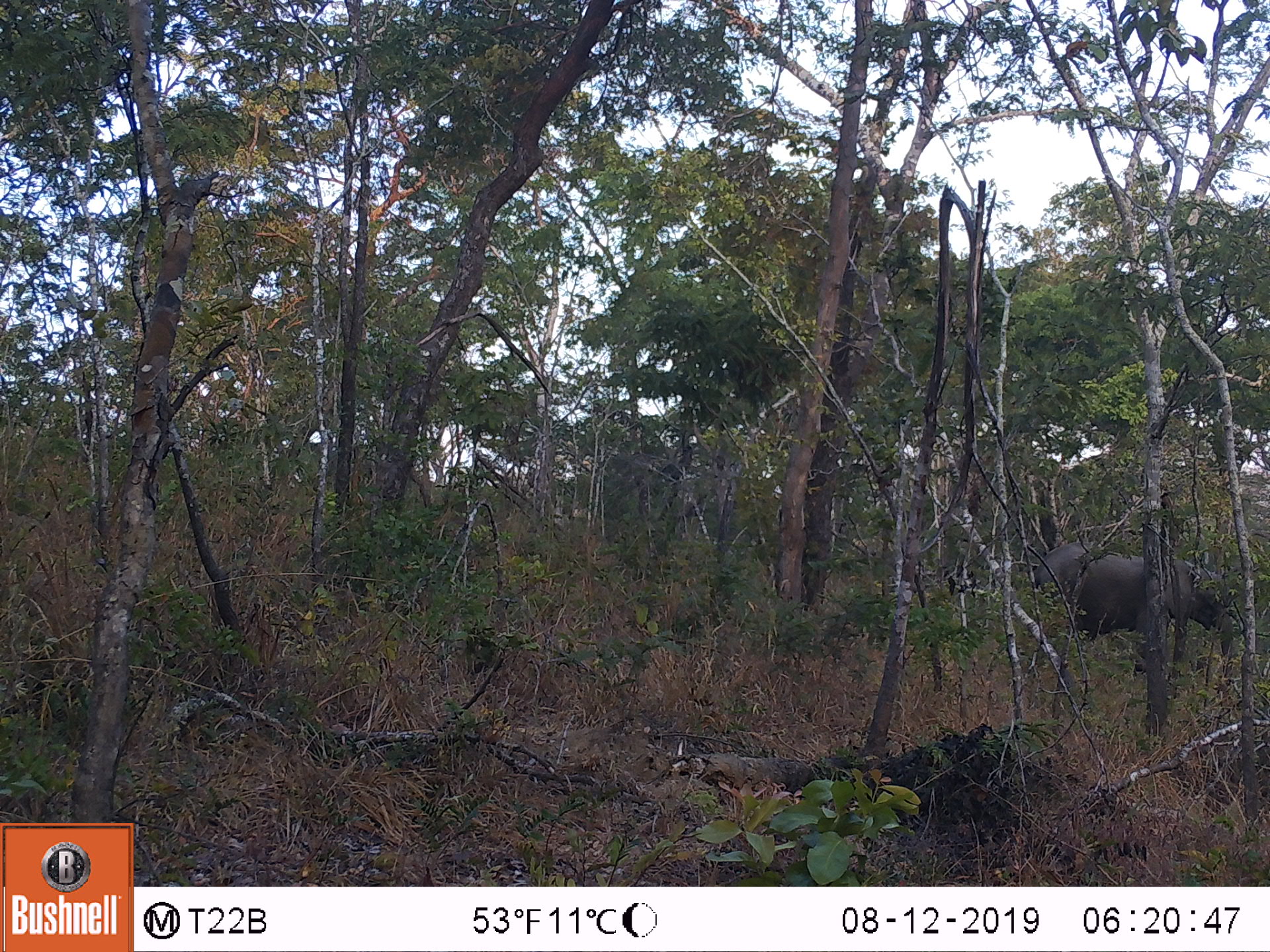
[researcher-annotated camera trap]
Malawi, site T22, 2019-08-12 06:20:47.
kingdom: Animalia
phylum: Chordata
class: Mammalia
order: Proboscidea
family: Elephantidae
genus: Loxodonta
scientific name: Loxodonta africana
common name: african savanna elephant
African savanna elephant (Loxodonta africana), count 1.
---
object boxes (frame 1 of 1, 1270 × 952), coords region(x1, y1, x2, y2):
african savanna elephant: region(1021, 532, 1240, 686)